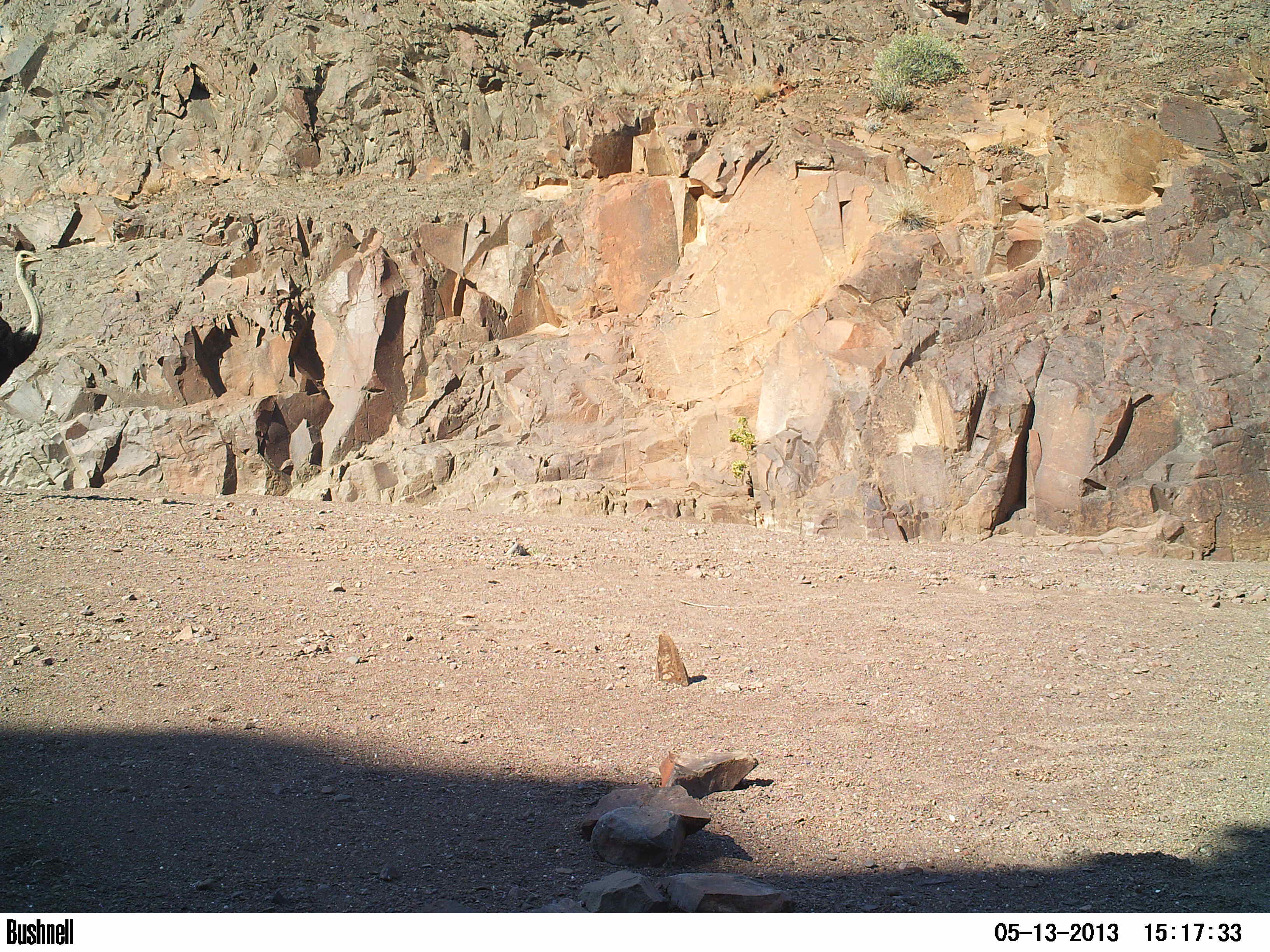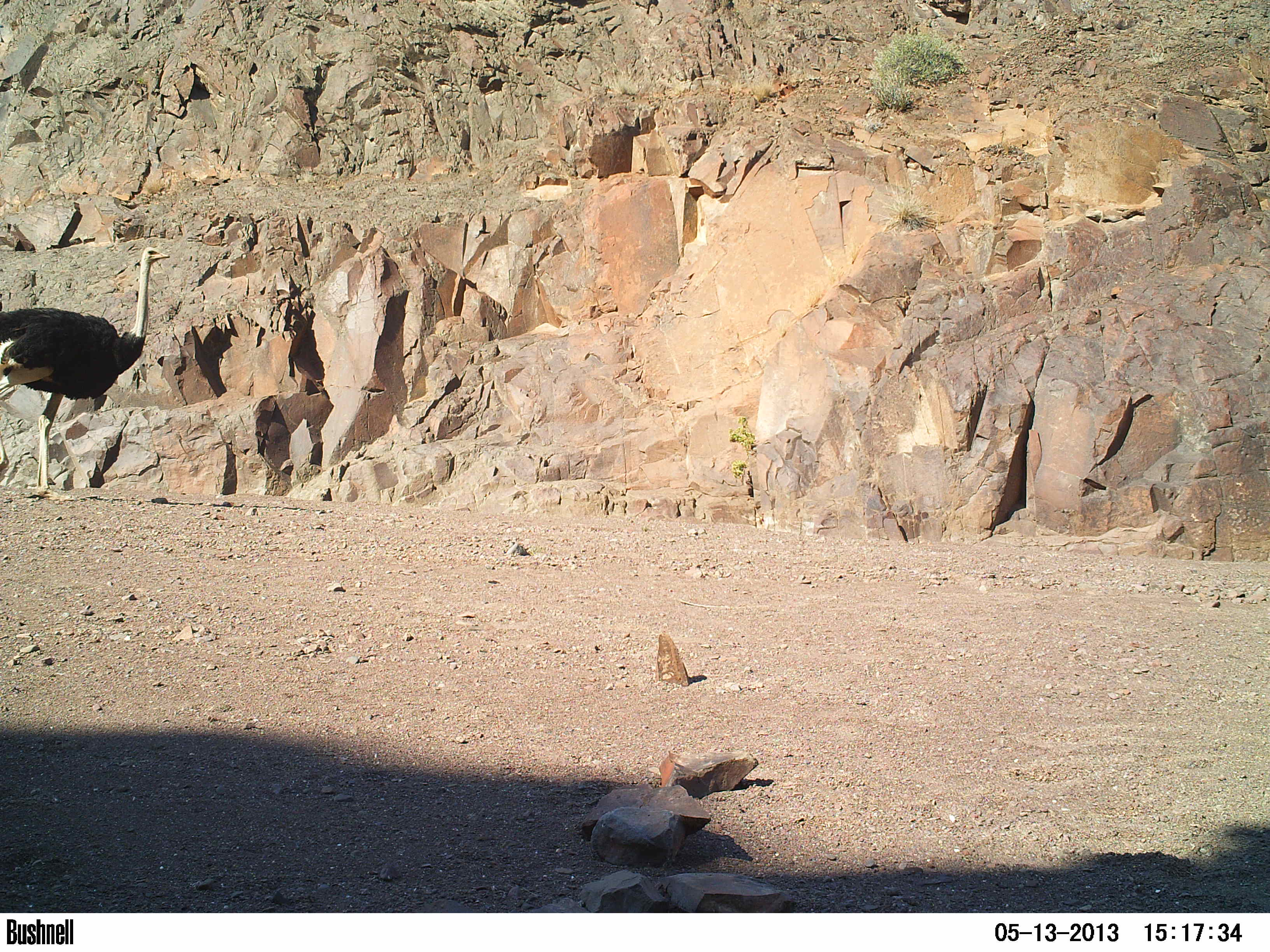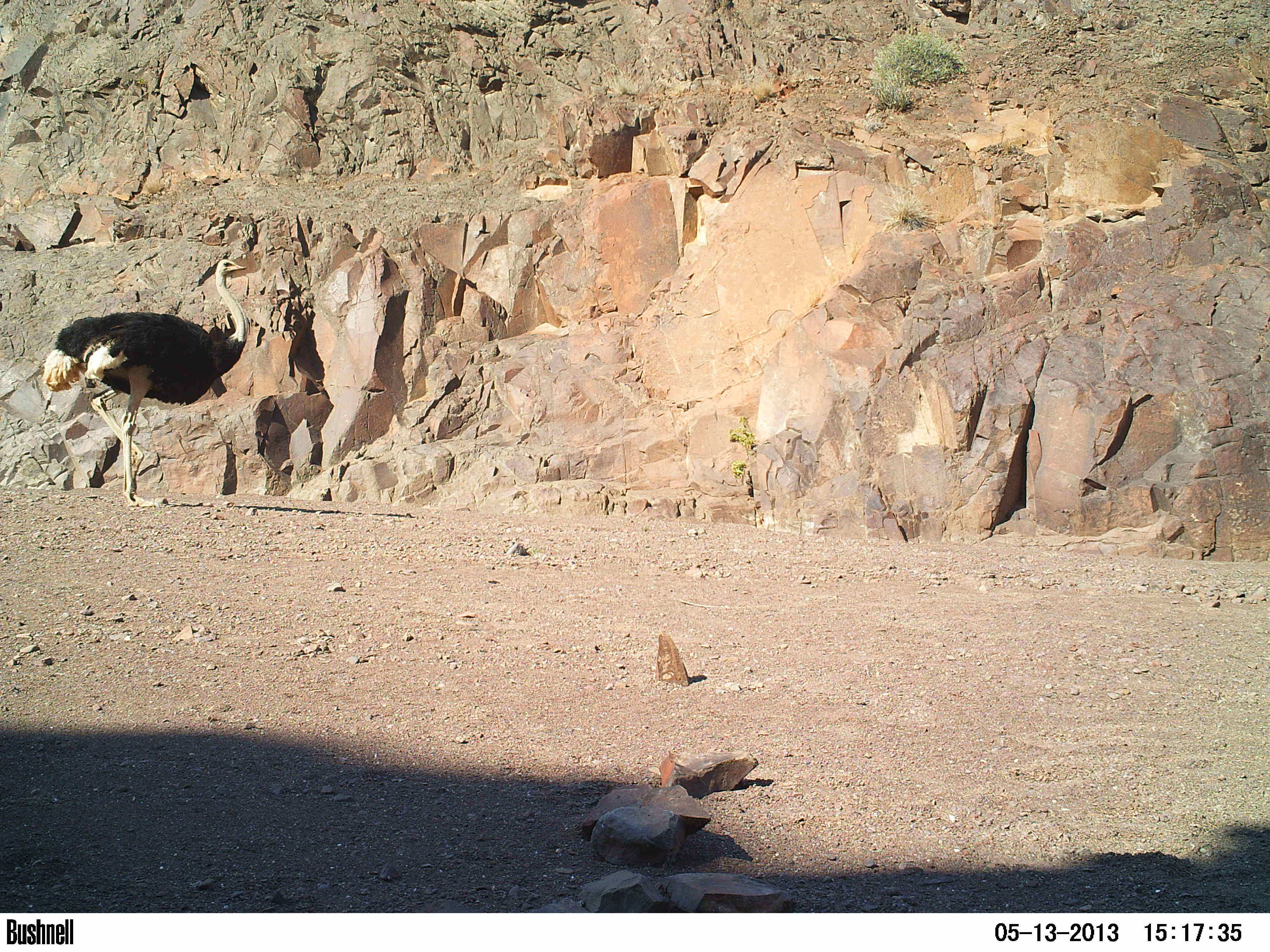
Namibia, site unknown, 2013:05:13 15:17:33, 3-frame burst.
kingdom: Animalia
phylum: Chordata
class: Aves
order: Struthioniformes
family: Struthionidae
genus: Struthio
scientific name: Struthio camelus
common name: common ostrich